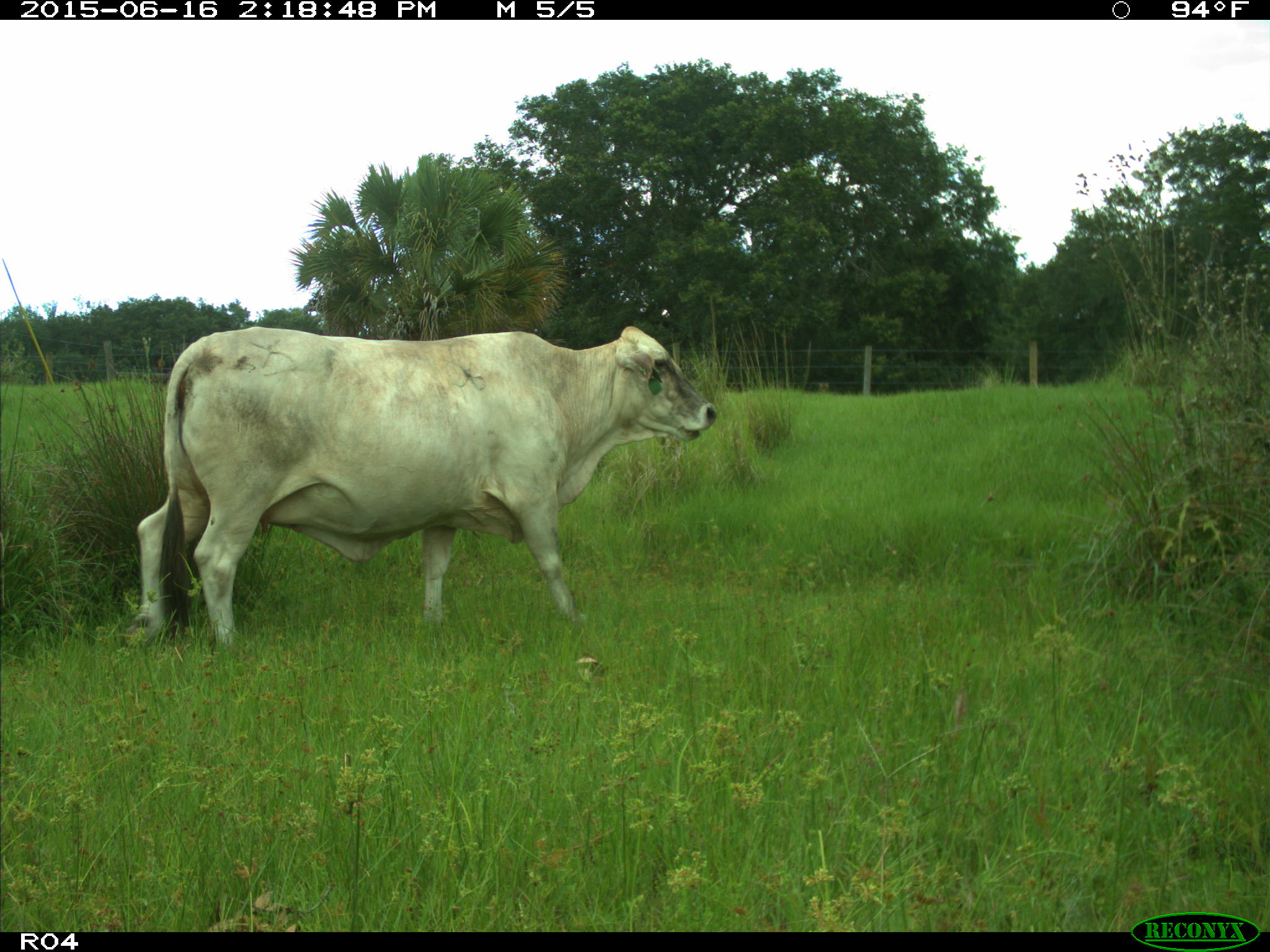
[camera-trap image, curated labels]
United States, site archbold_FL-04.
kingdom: Animalia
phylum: Chordata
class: Mammalia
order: Artiodactyla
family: Bovidae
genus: Bos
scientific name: Bos taurus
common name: domestic cow